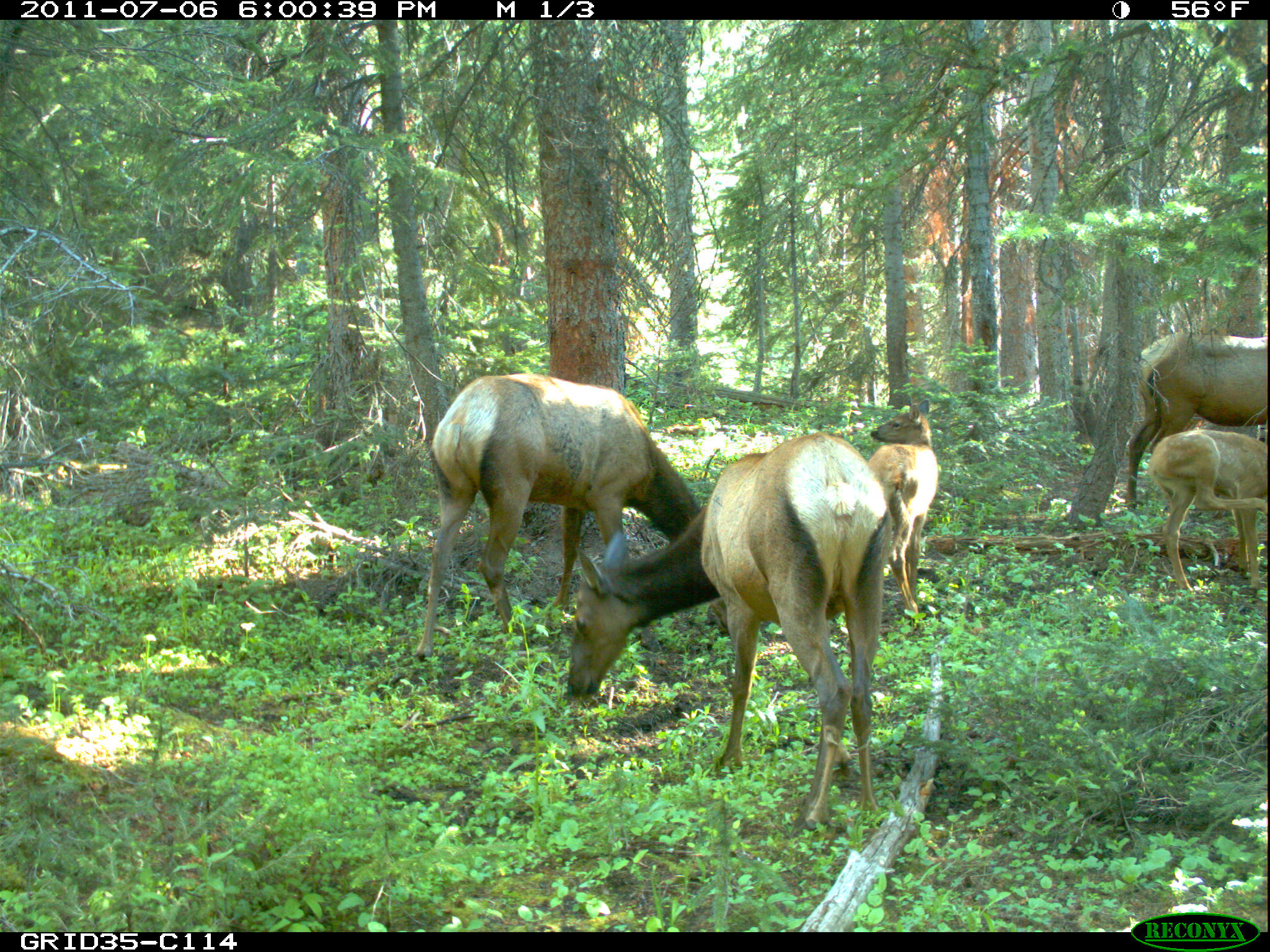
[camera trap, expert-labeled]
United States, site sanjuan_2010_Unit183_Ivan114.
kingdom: Animalia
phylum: Chordata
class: Mammalia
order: Artiodactyla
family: Cervidae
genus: Cervus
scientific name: Cervus elaphus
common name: red deer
Cervus elaphus (red deer).